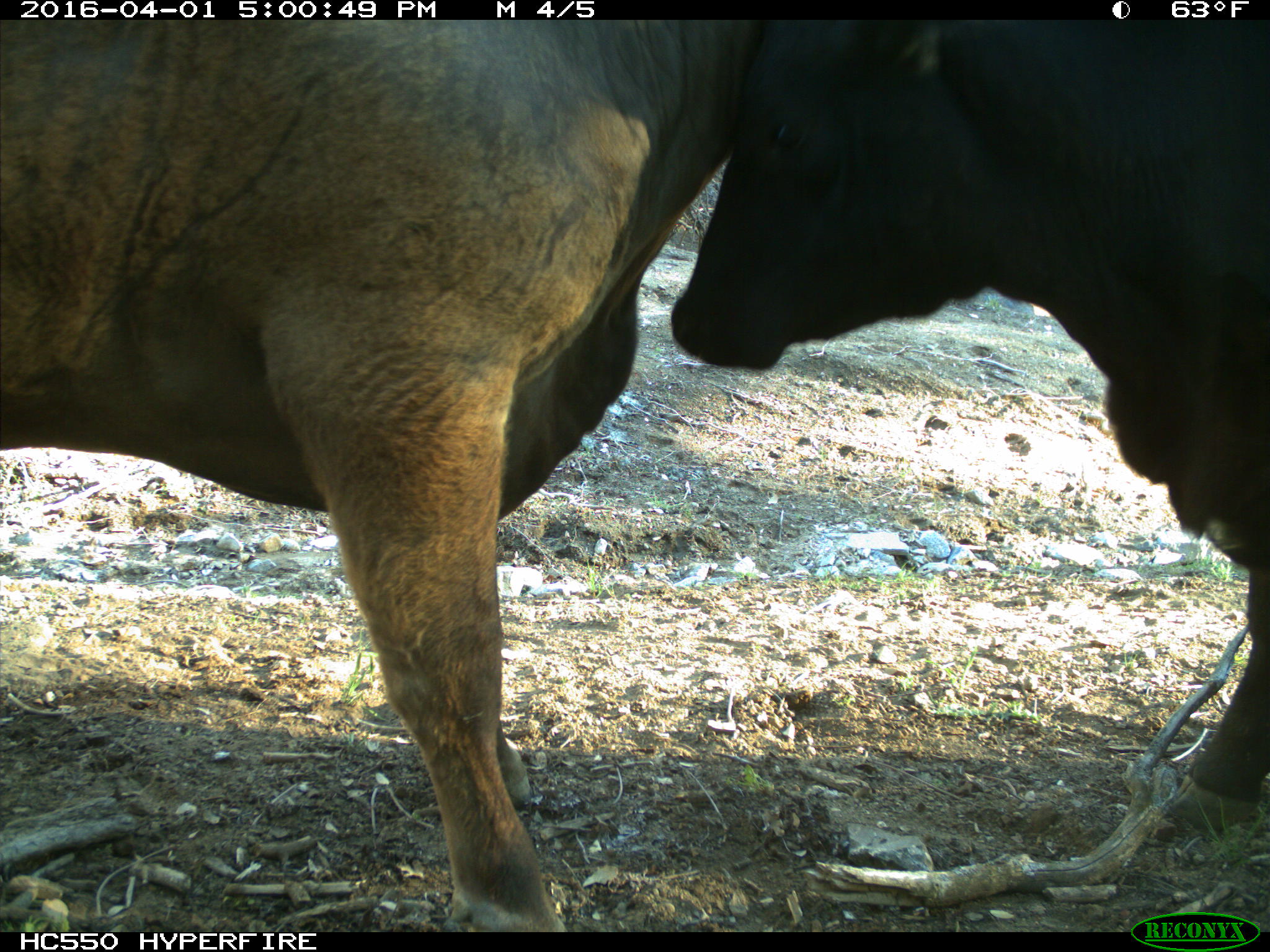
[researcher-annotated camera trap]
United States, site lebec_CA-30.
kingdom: Animalia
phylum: Chordata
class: Mammalia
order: Artiodactyla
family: Bovidae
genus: Bos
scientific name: Bos taurus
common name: domestic cow